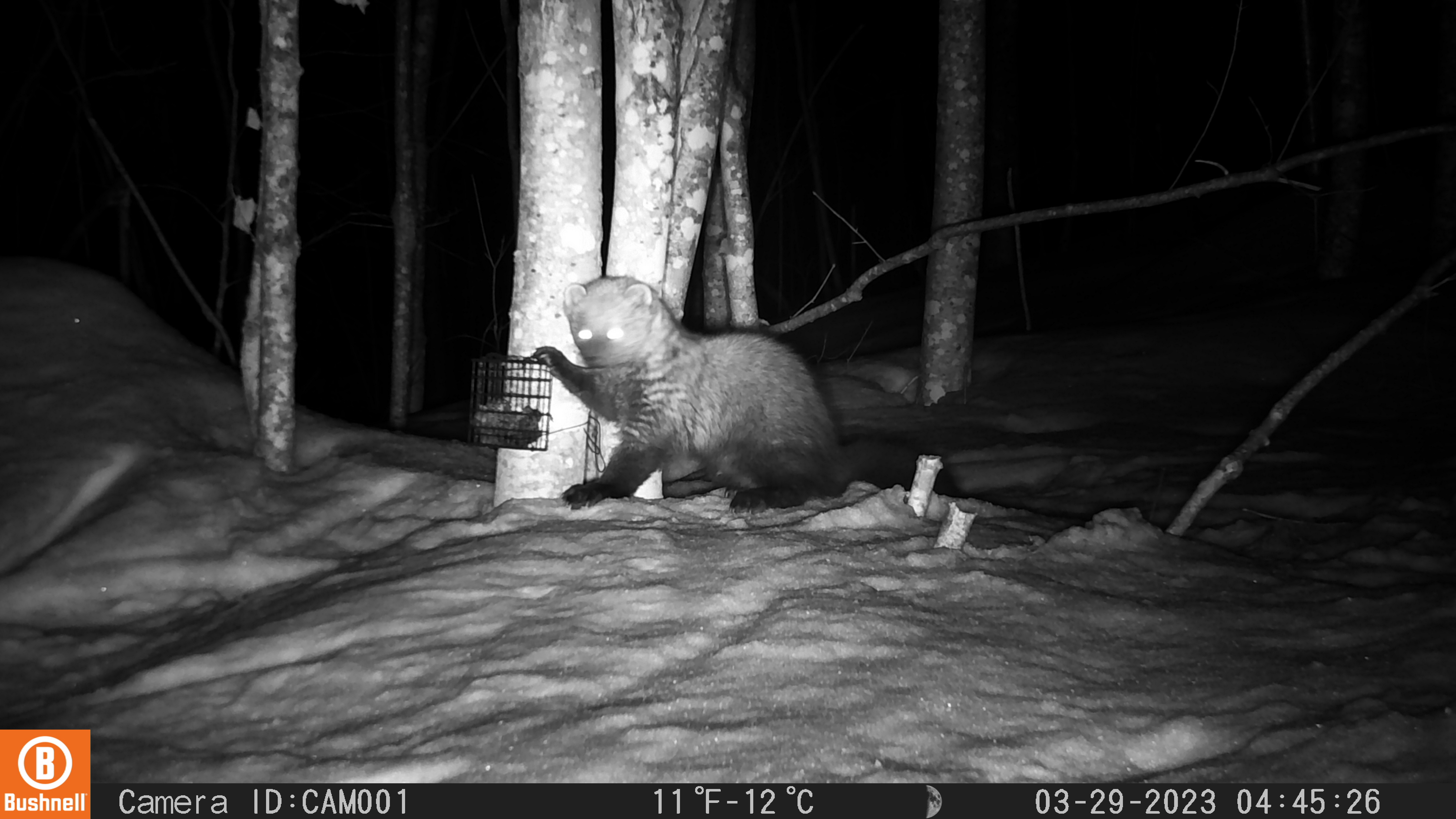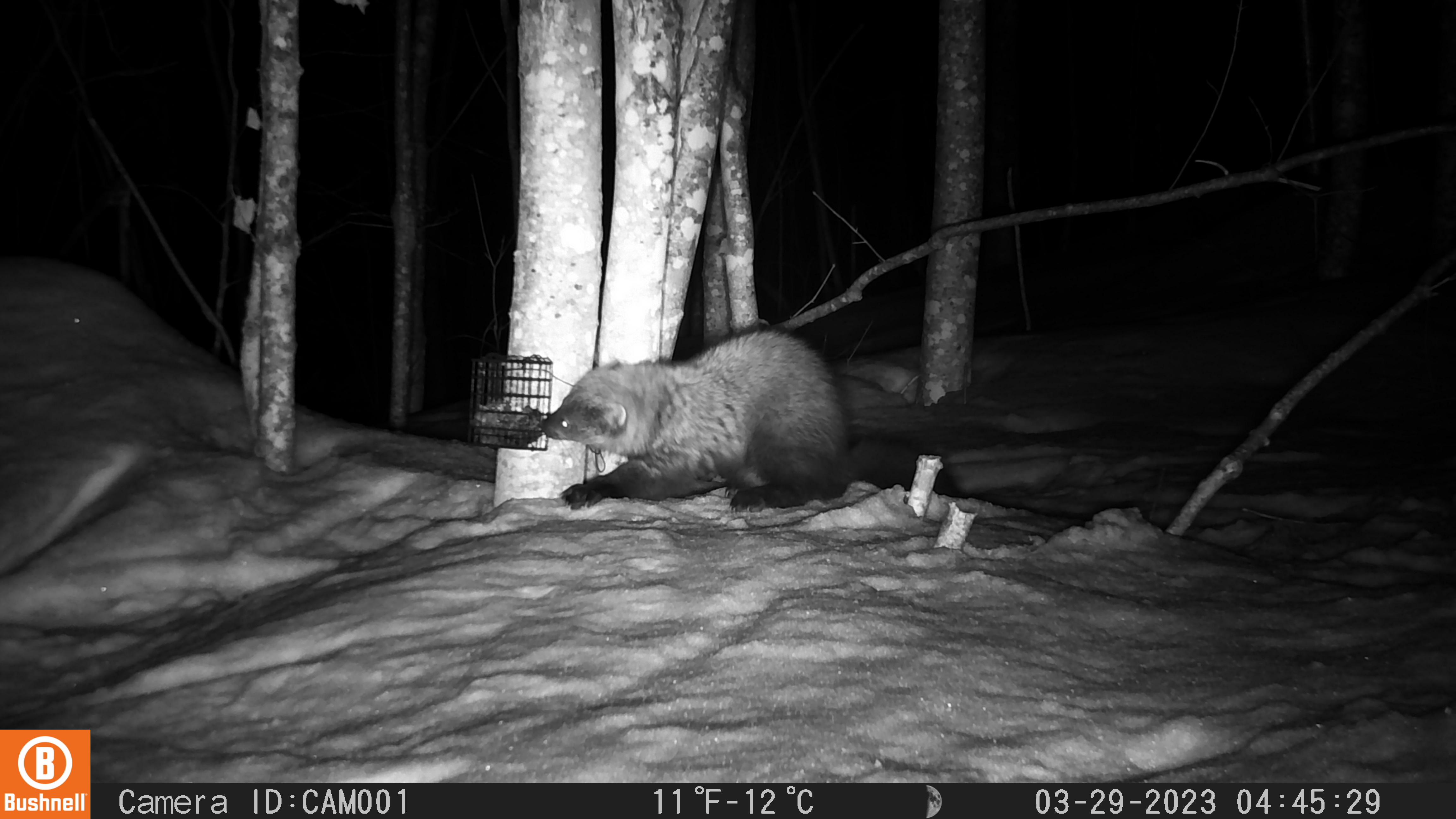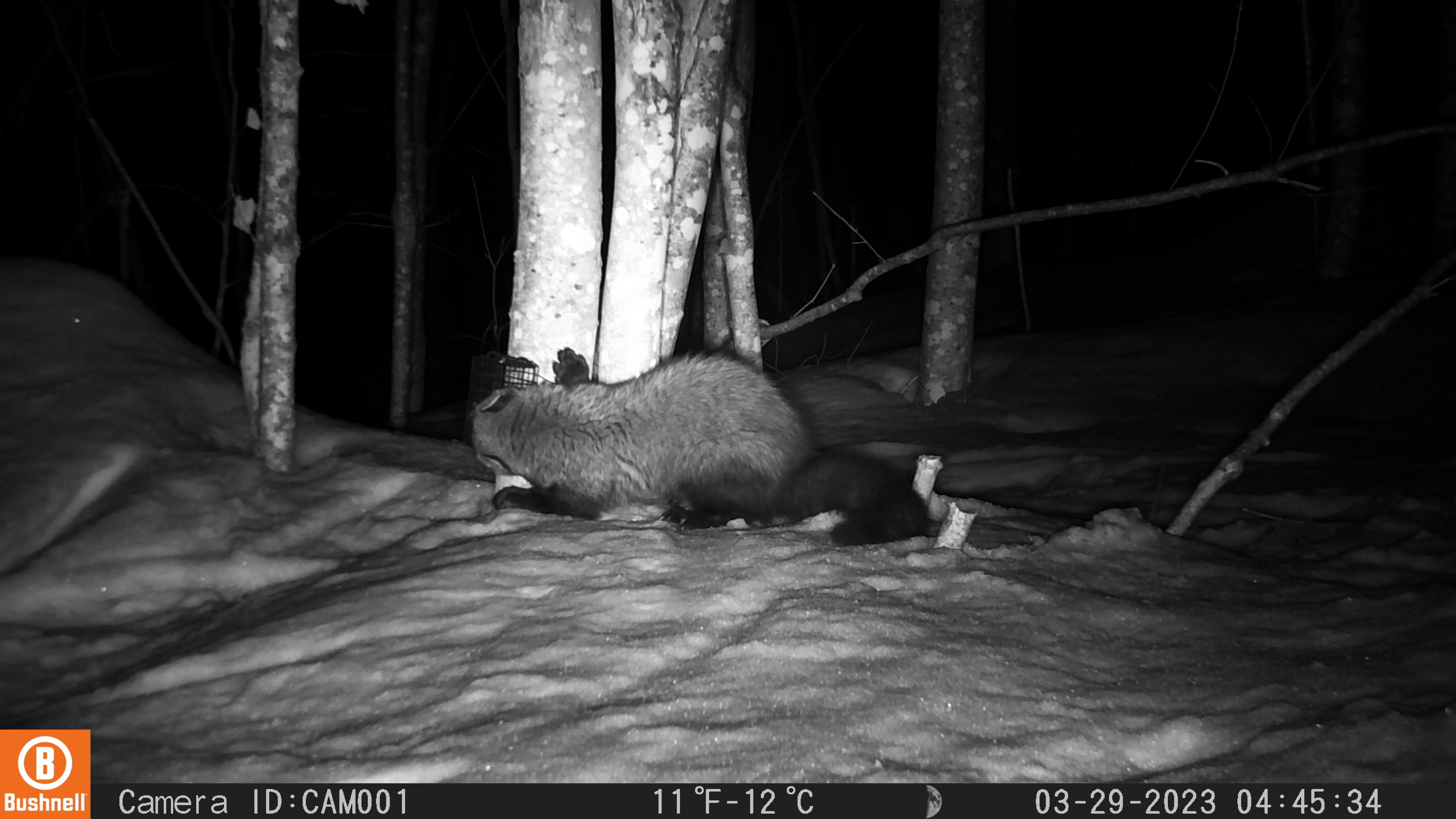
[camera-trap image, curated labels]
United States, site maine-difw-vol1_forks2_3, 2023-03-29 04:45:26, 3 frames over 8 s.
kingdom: Animalia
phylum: Chordata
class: Mammalia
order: Carnivora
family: Mustelidae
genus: Pekania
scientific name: Pekania pennanti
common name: fisher